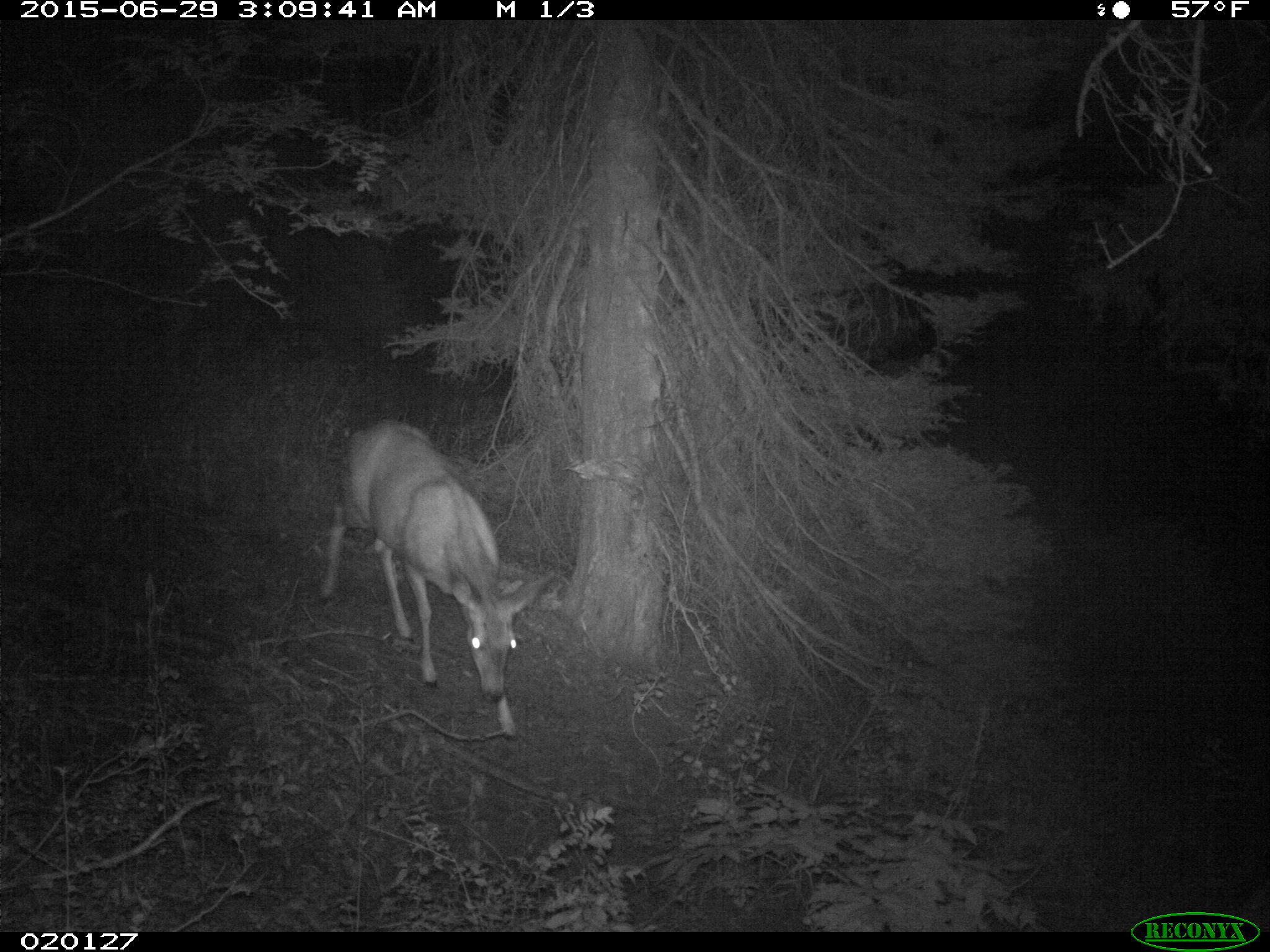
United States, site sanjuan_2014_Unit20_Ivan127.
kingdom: Animalia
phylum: Chordata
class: Mammalia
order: Artiodactyla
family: Cervidae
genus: Odocoileus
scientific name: Odocoileus hemionus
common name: mule deer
Odocoileus hemionus (mule deer).